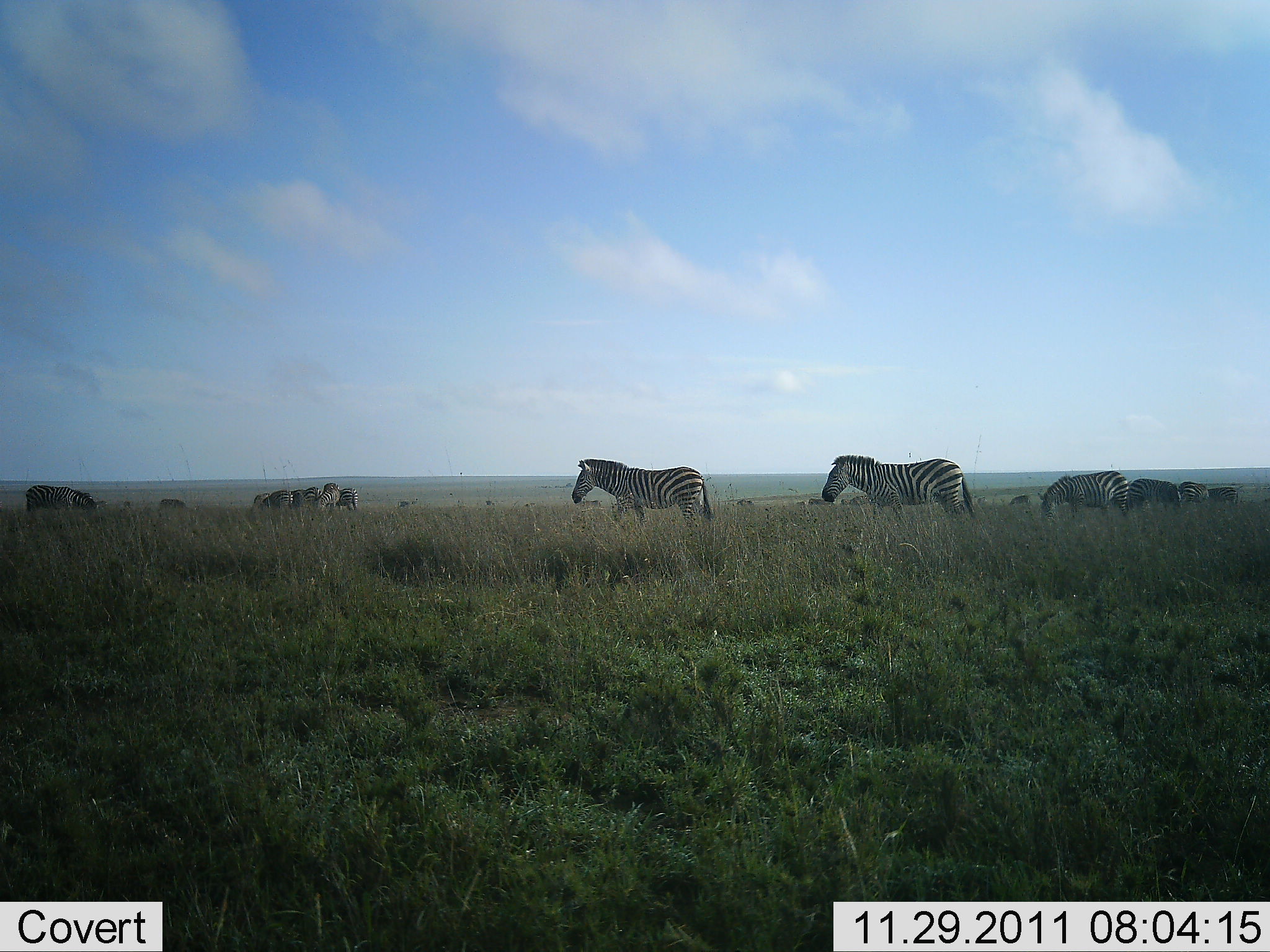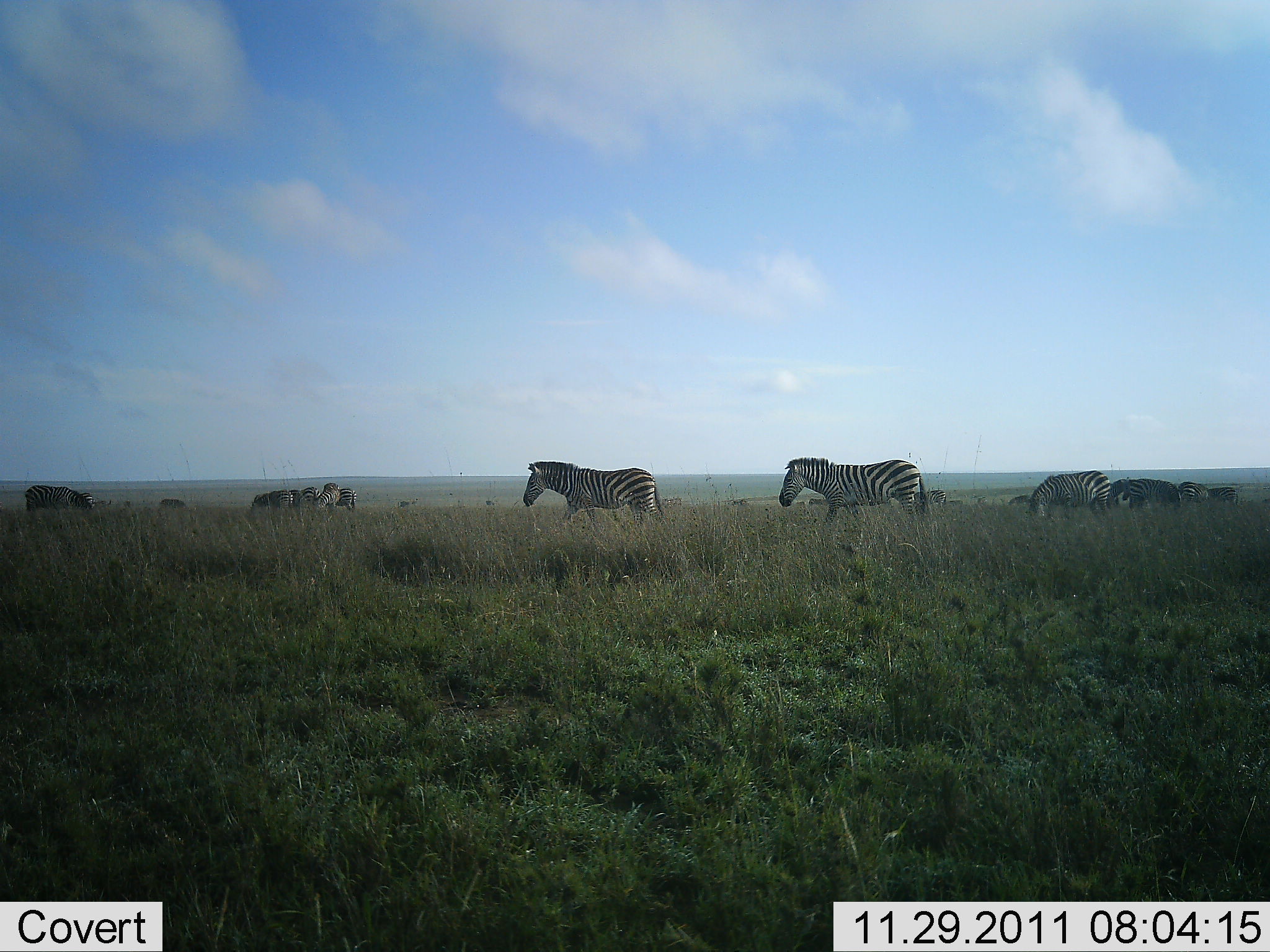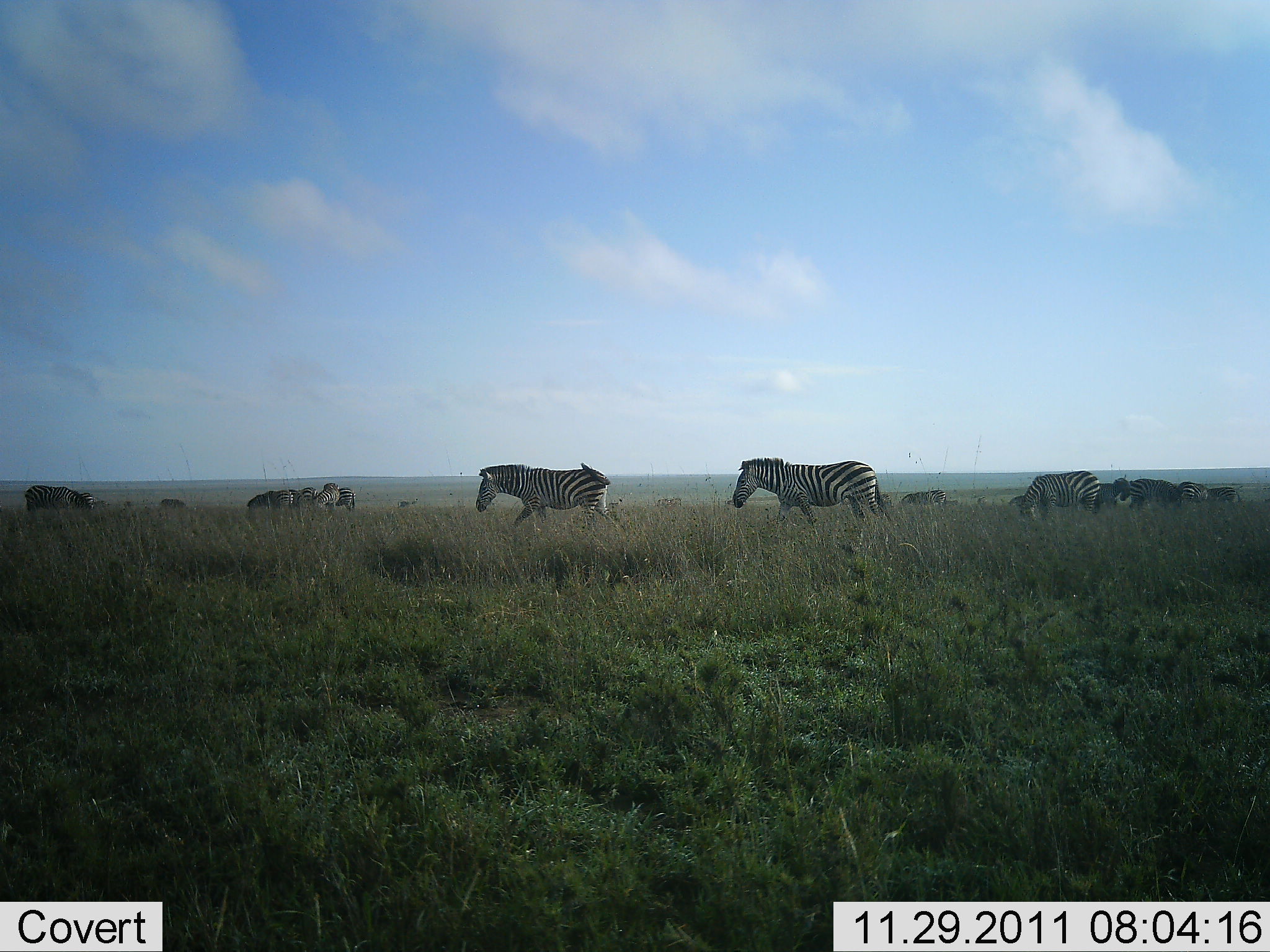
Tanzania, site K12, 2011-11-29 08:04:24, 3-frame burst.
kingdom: Animalia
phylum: Chordata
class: Mammalia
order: Perissodactyla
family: Equidae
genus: Equus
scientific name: Equus quagga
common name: plains zebra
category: zebra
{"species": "zebra (plains zebra) (Equus quagga)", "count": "11-50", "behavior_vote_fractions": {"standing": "29%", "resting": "0%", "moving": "79%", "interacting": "0%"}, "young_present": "0%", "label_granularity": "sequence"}